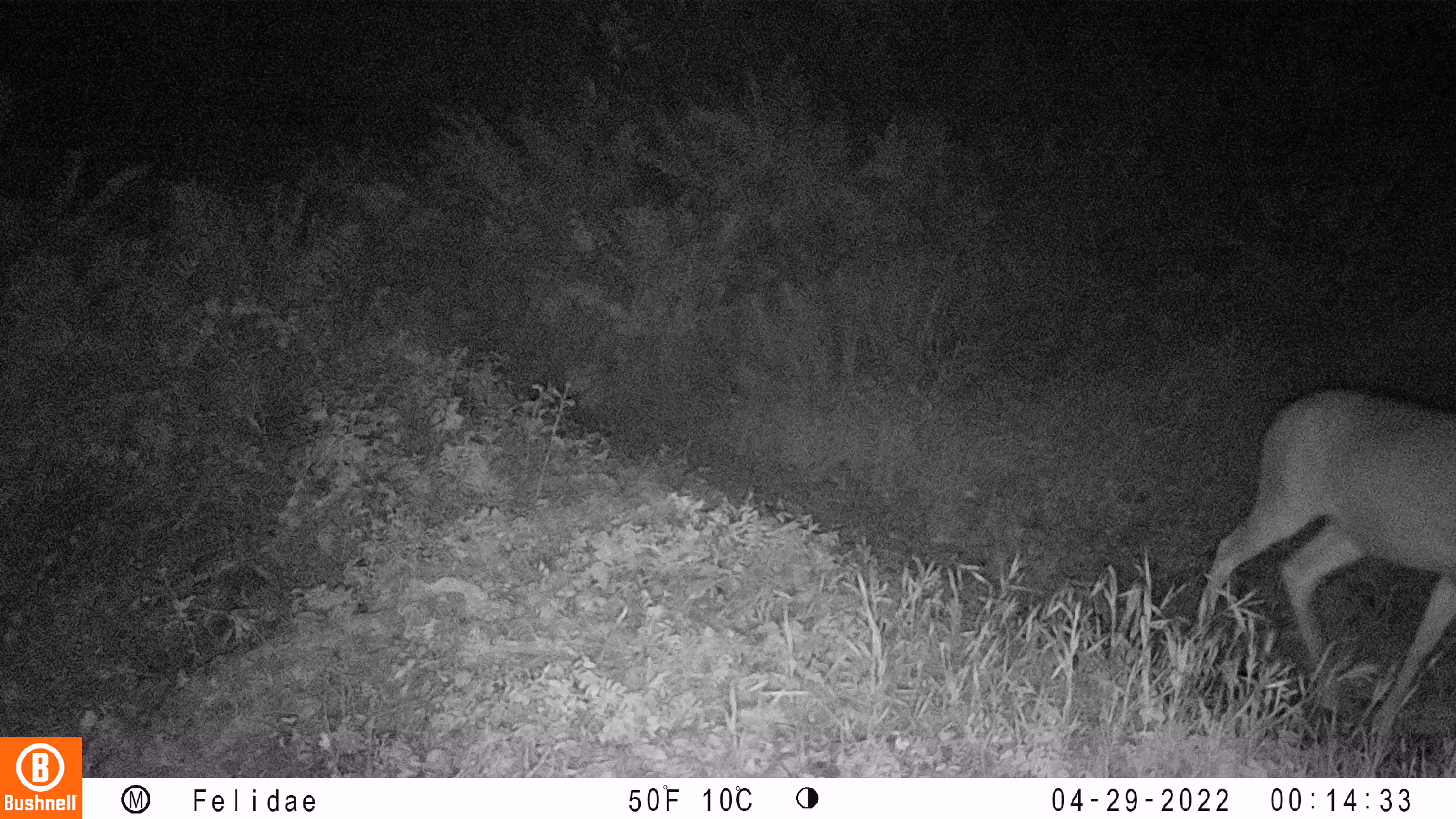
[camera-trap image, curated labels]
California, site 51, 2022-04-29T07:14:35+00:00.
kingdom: Animalia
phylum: Chordata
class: Mammalia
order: Artiodactyla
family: Cervidae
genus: Odocoileus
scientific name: Odocoileus hemionus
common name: mule deer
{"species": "mule deer (Odocoileus hemionus)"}